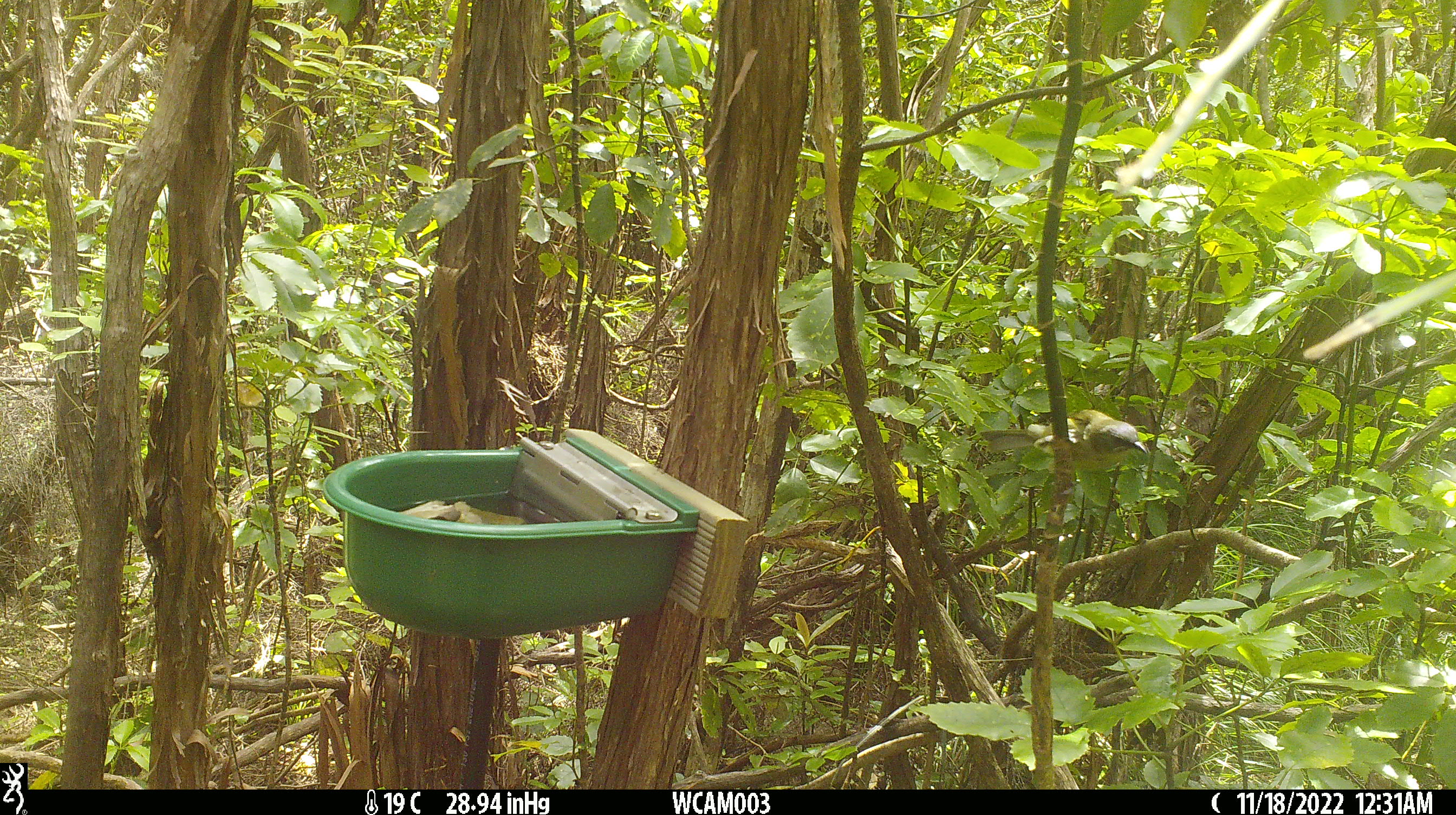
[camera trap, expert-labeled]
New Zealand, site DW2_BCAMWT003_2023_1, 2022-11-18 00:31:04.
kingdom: Animalia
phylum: Chordata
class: Aves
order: Passeriformes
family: Meliphagidae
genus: Anthornis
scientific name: Anthornis melanura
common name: new zealand bellbird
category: bellbird